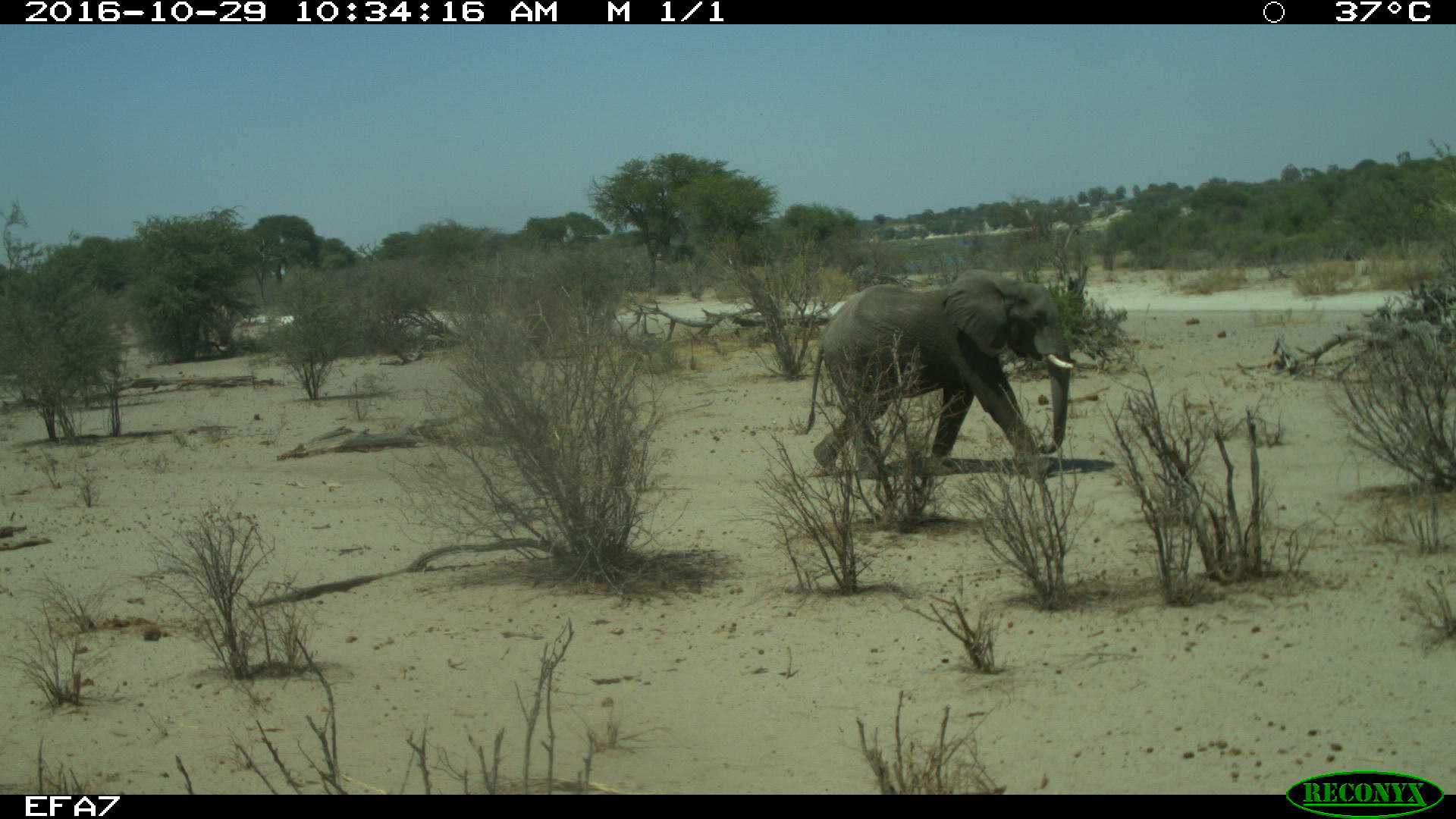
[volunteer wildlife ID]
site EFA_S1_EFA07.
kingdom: Animalia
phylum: Chordata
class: Mammalia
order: Proboscidea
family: Elephantidae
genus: Loxodonta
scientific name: Loxodonta africana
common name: african bush elephant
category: elephant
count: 1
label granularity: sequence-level